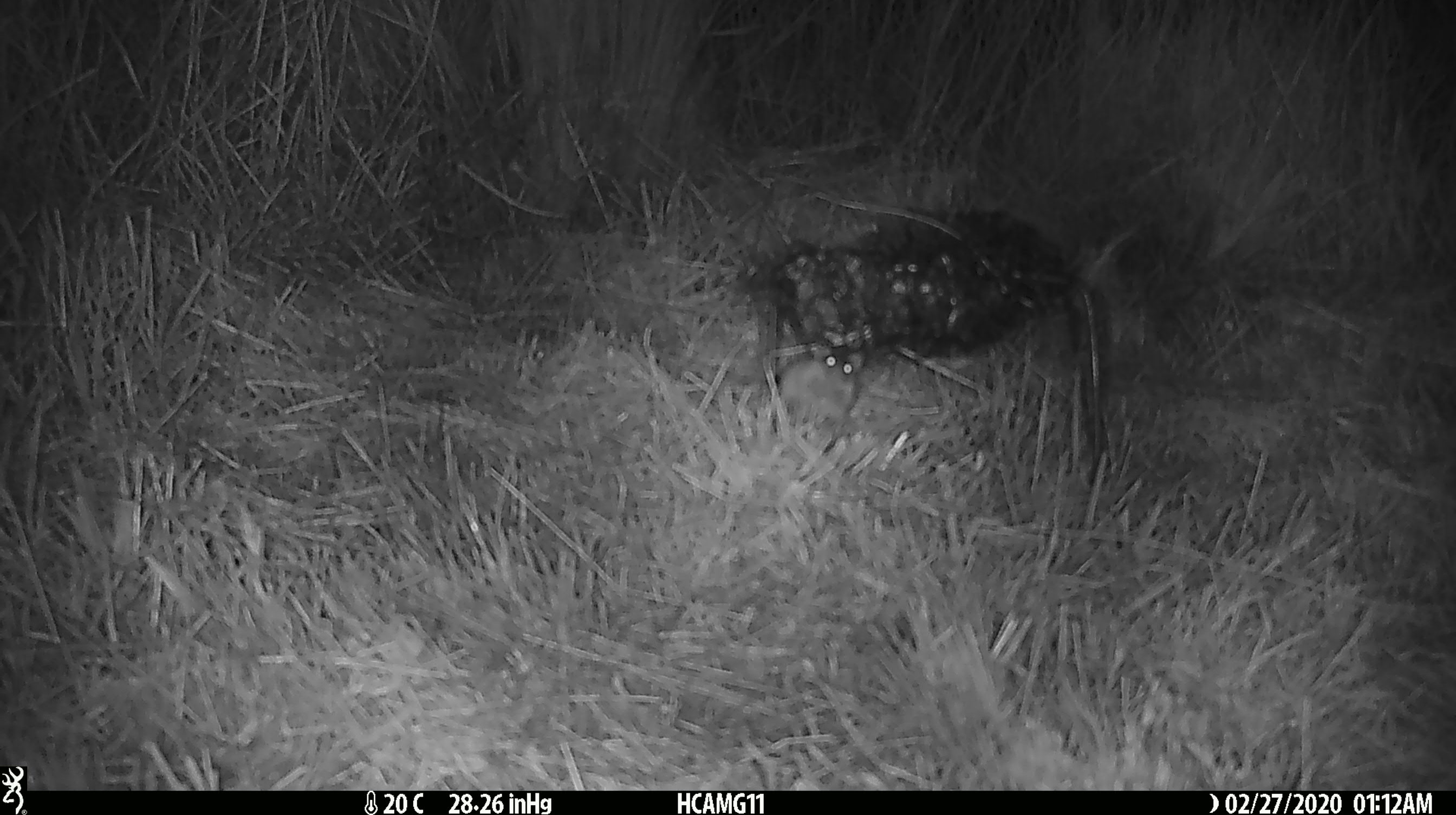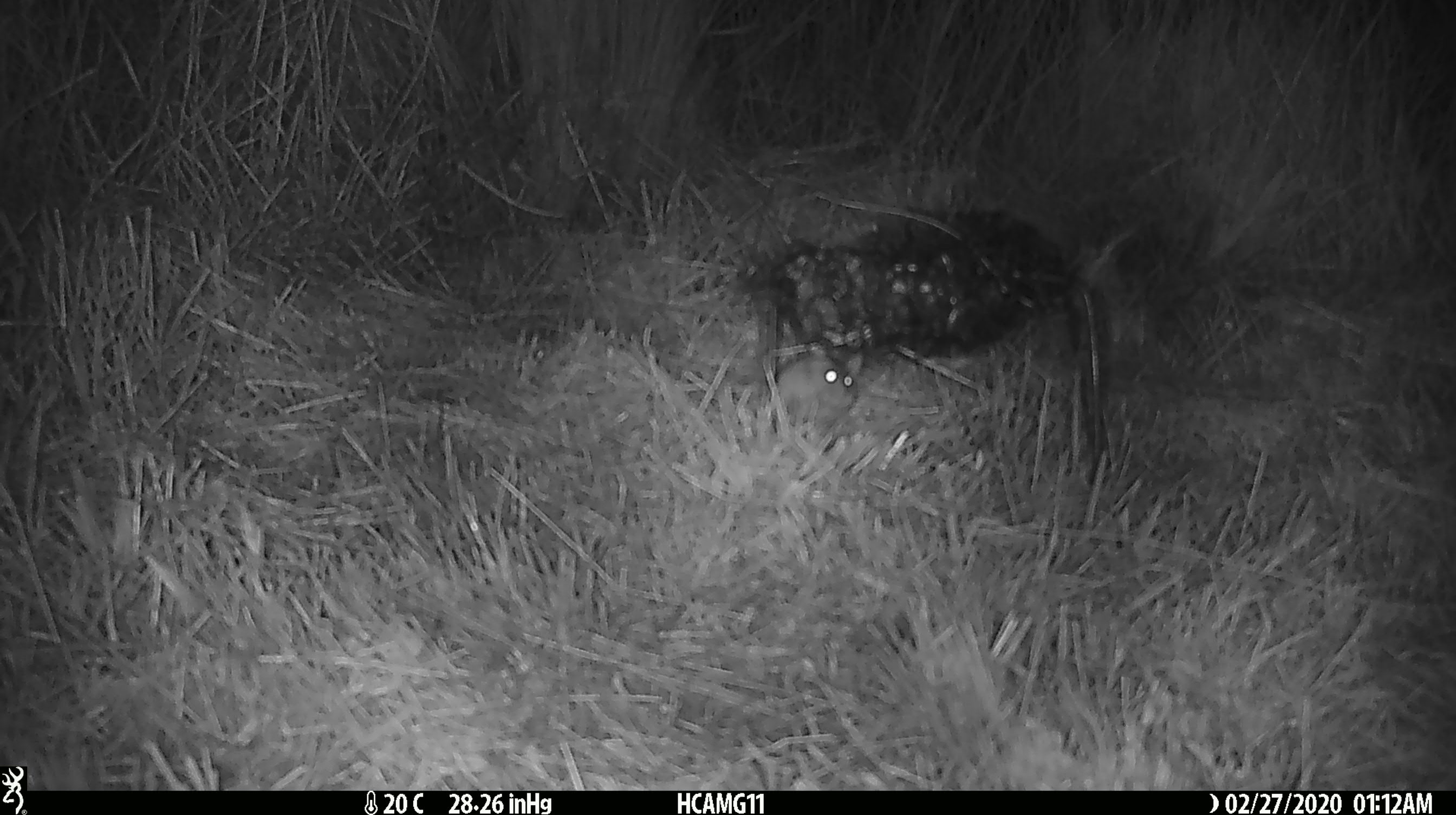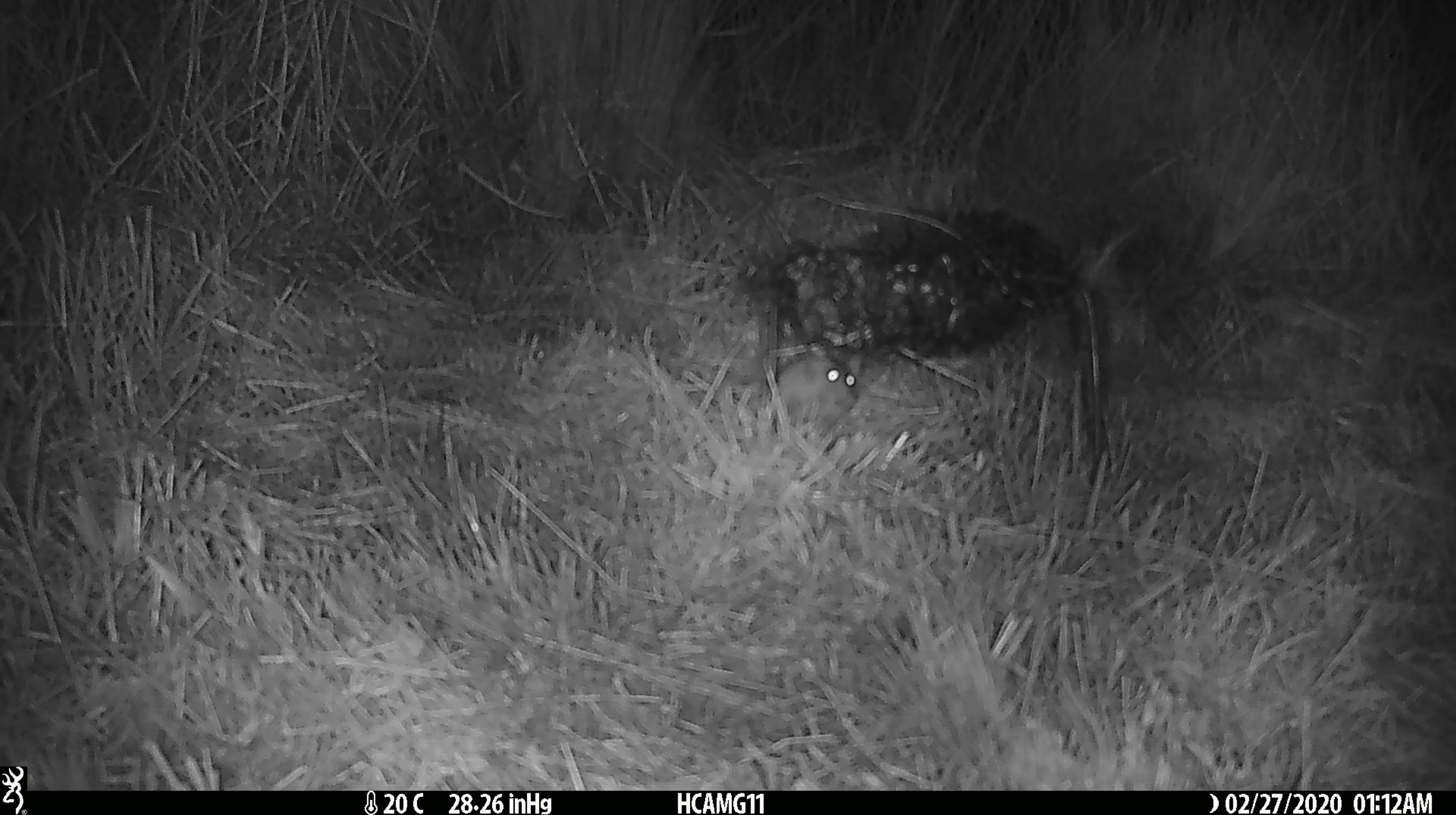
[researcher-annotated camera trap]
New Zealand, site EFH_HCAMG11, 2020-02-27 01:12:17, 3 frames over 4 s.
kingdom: Animalia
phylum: Chordata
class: Mammalia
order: Rodentia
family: Muridae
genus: Mus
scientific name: Mus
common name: mouse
Mouse (Mus).